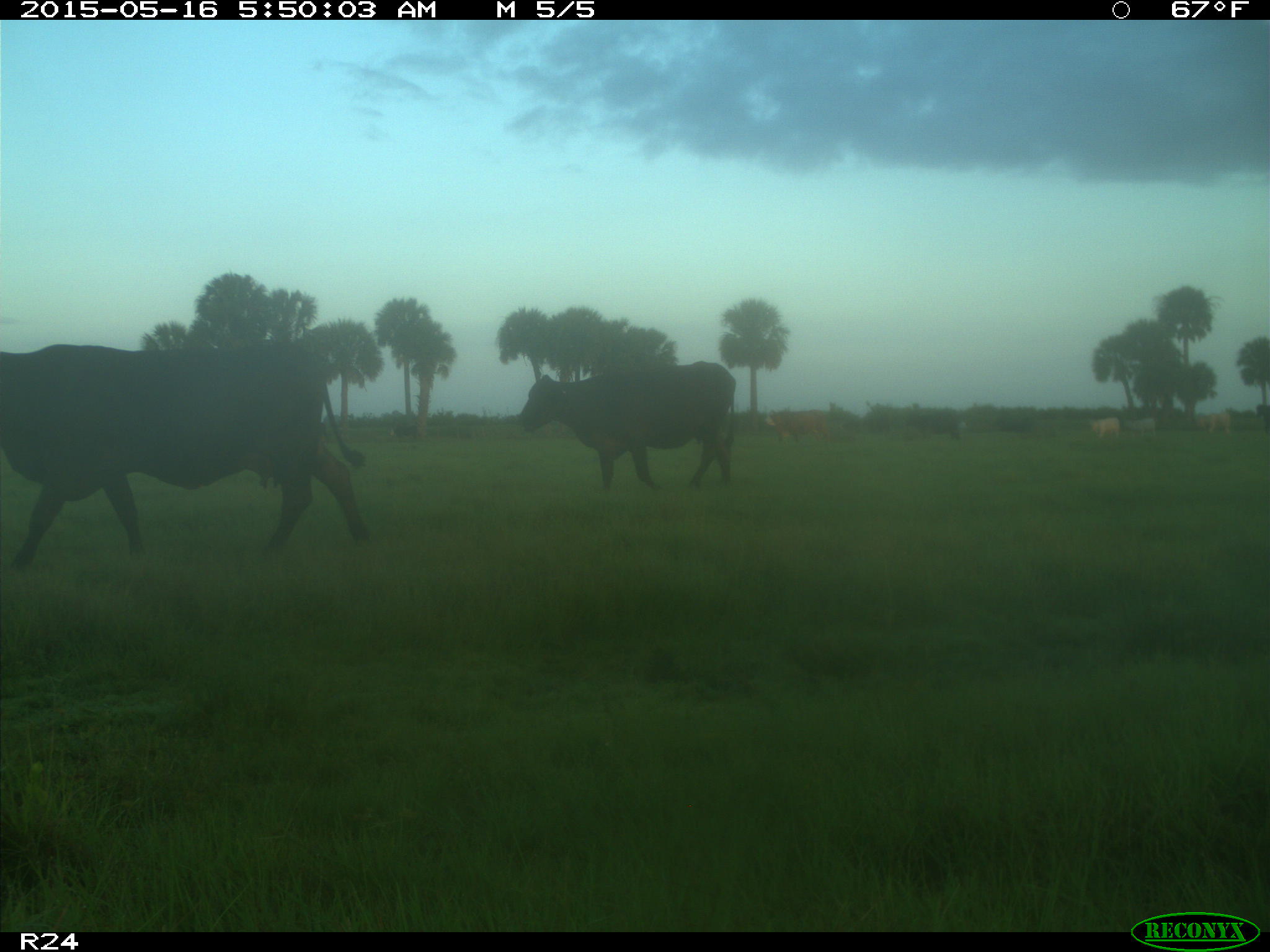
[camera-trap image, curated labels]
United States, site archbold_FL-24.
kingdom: Animalia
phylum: Chordata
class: Mammalia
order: Artiodactyla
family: Bovidae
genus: Bos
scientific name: Bos taurus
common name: domestic cow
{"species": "Bos taurus (domestic cow)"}